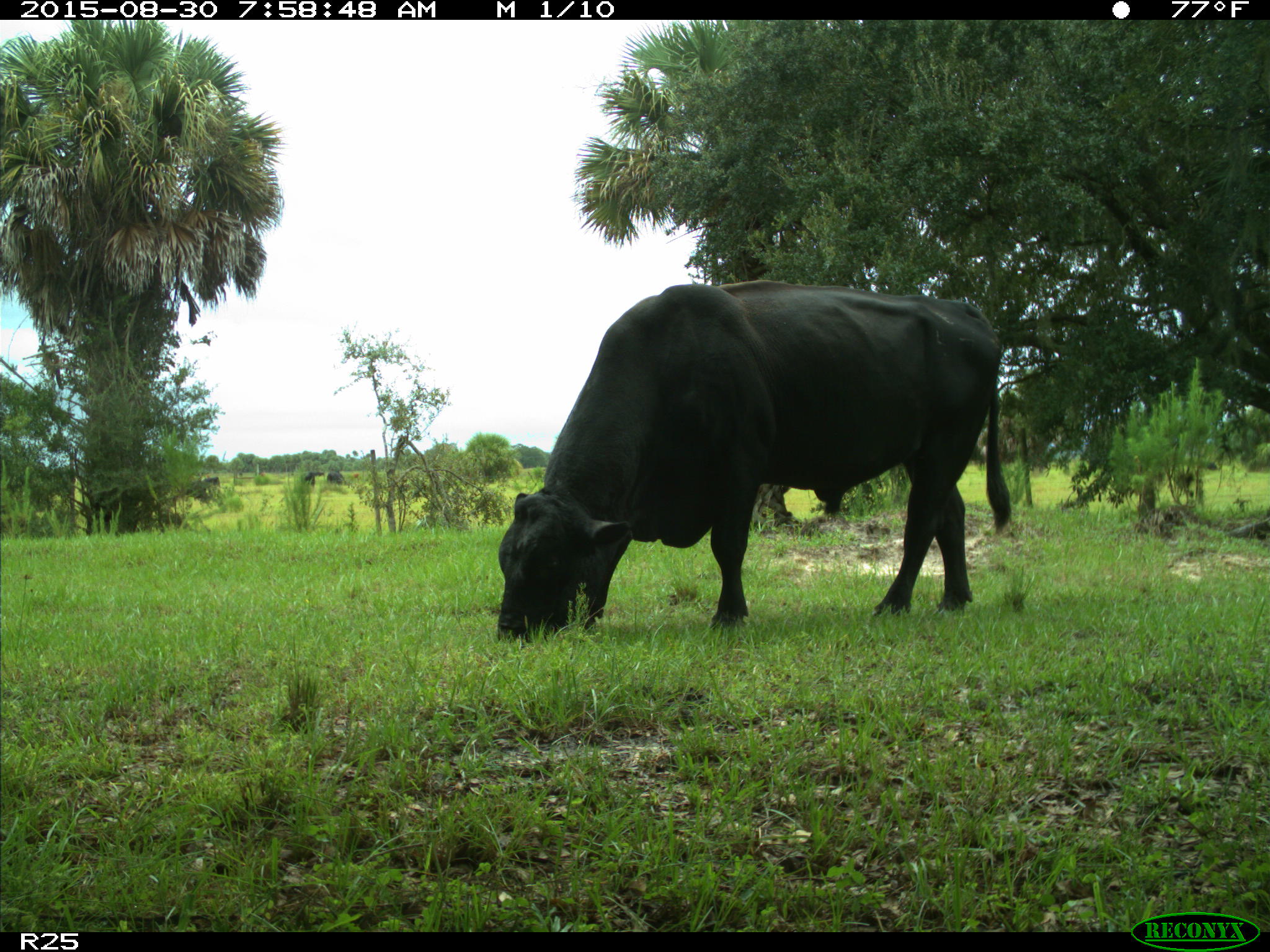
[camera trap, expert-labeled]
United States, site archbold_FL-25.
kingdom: Animalia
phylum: Chordata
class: Mammalia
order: Artiodactyla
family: Bovidae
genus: Bos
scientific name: Bos taurus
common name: domestic cow